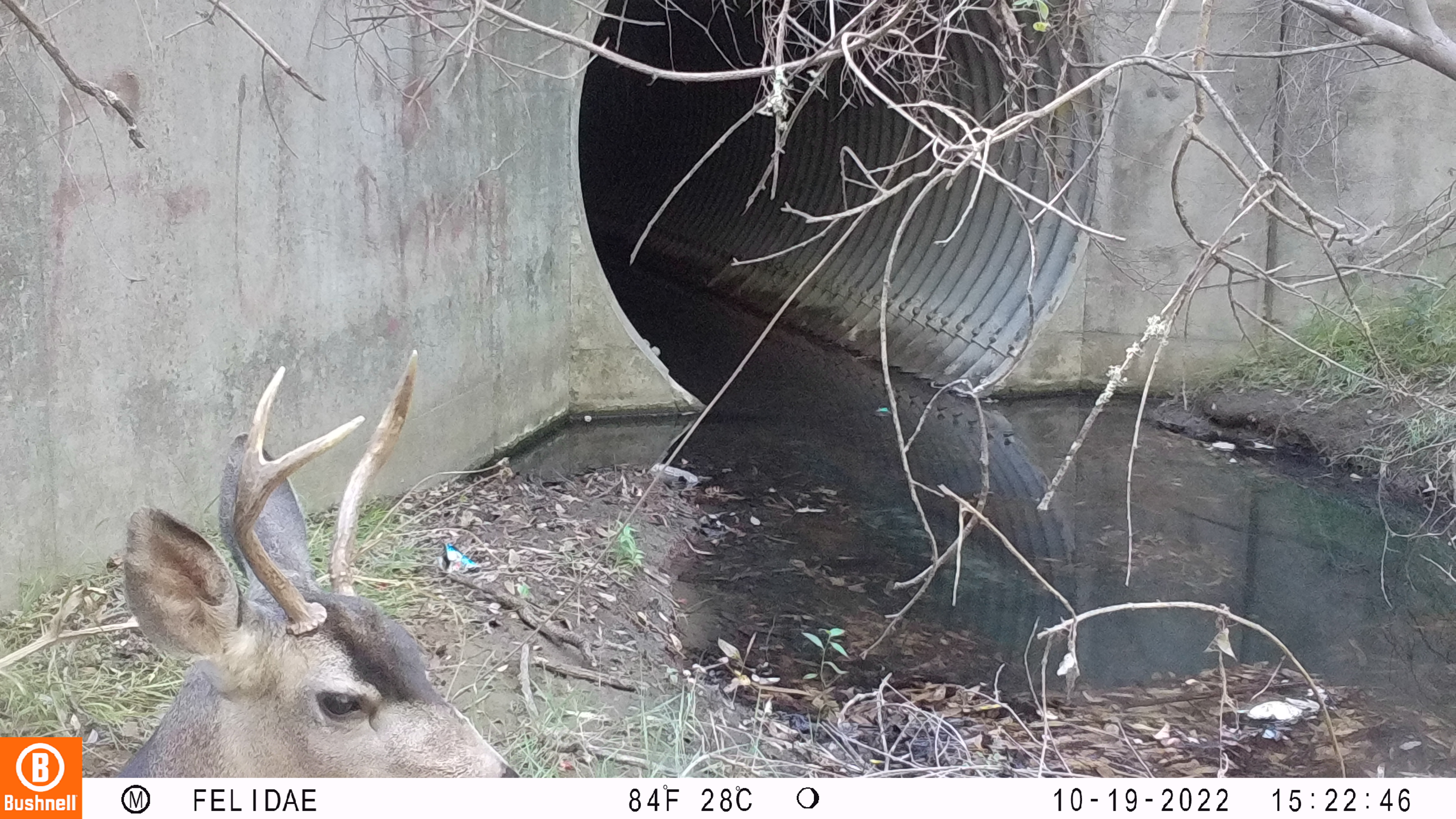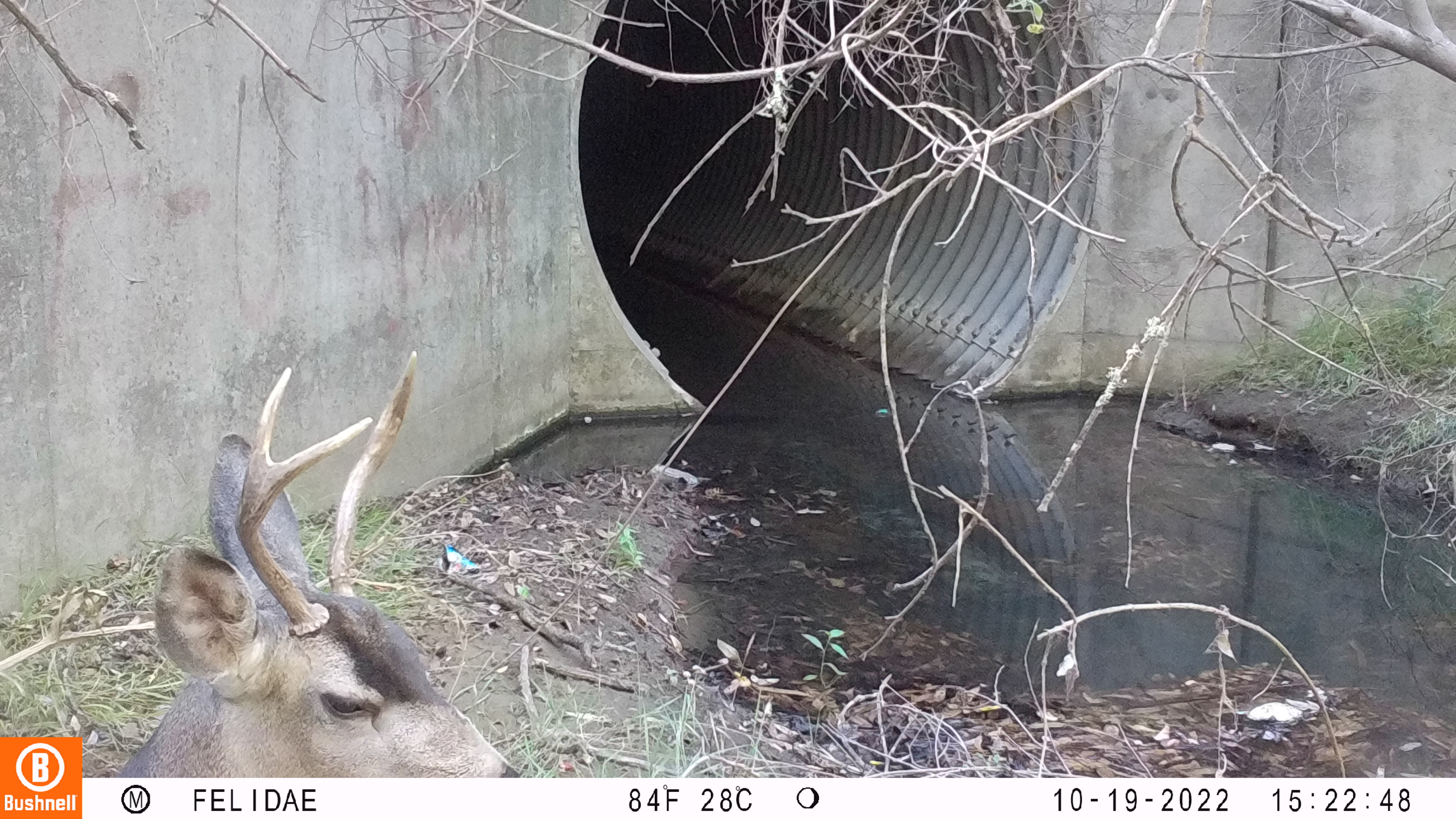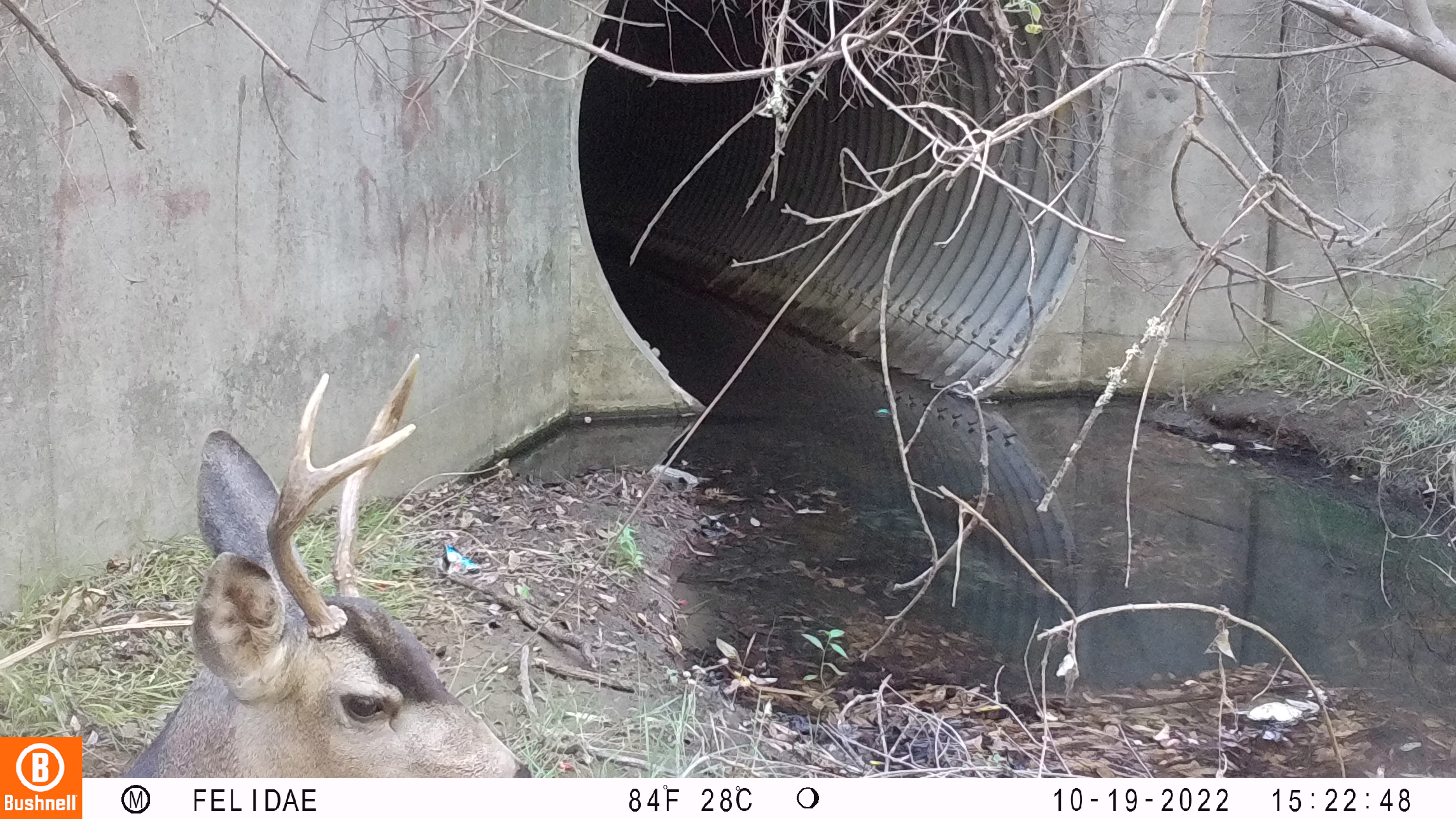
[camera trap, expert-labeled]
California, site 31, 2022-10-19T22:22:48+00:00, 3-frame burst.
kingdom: Animalia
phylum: Chordata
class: Mammalia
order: Artiodactyla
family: Cervidae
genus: Odocoileus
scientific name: Odocoileus hemionus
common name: mule deer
Mule deer (Odocoileus hemionus).